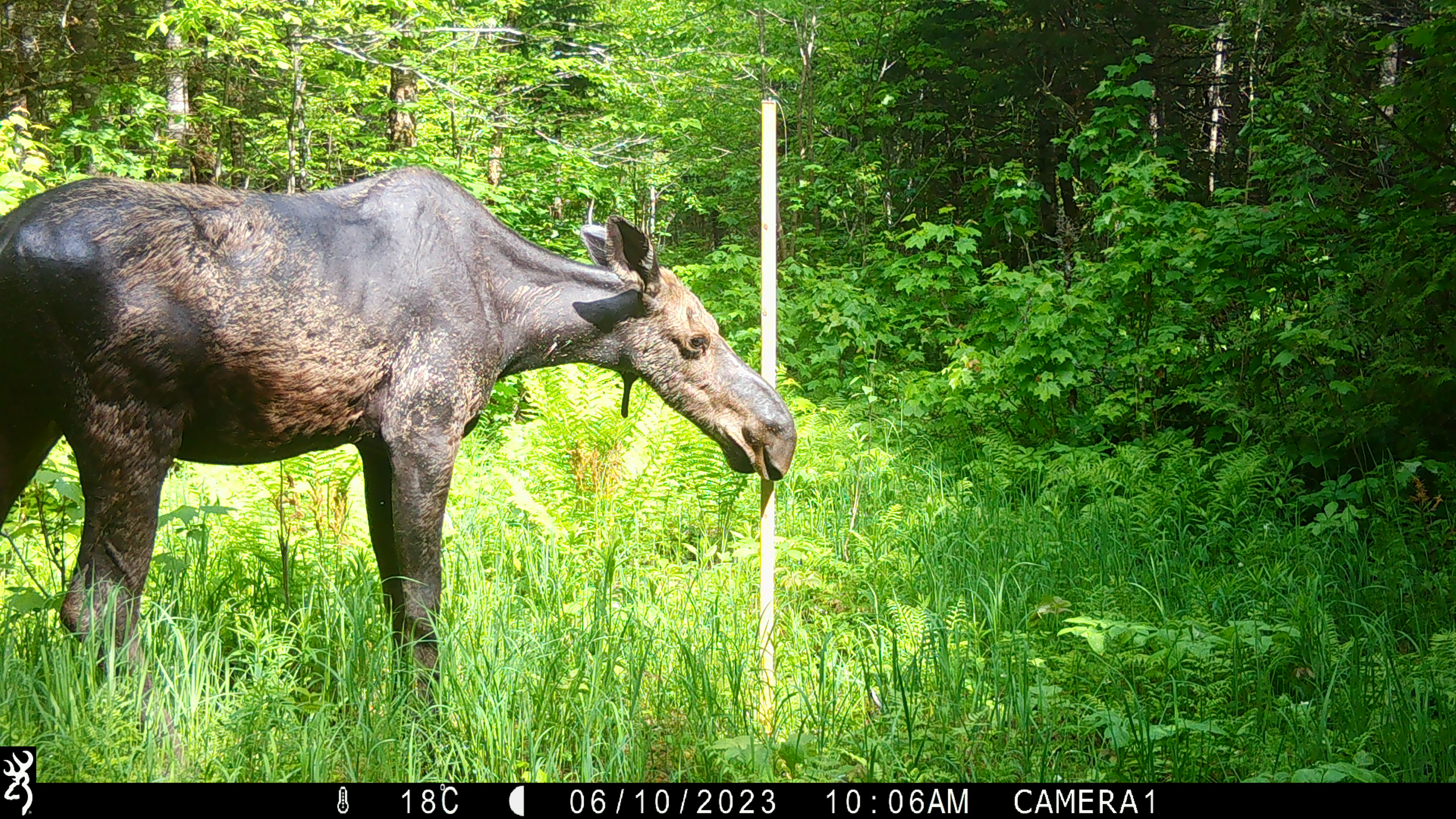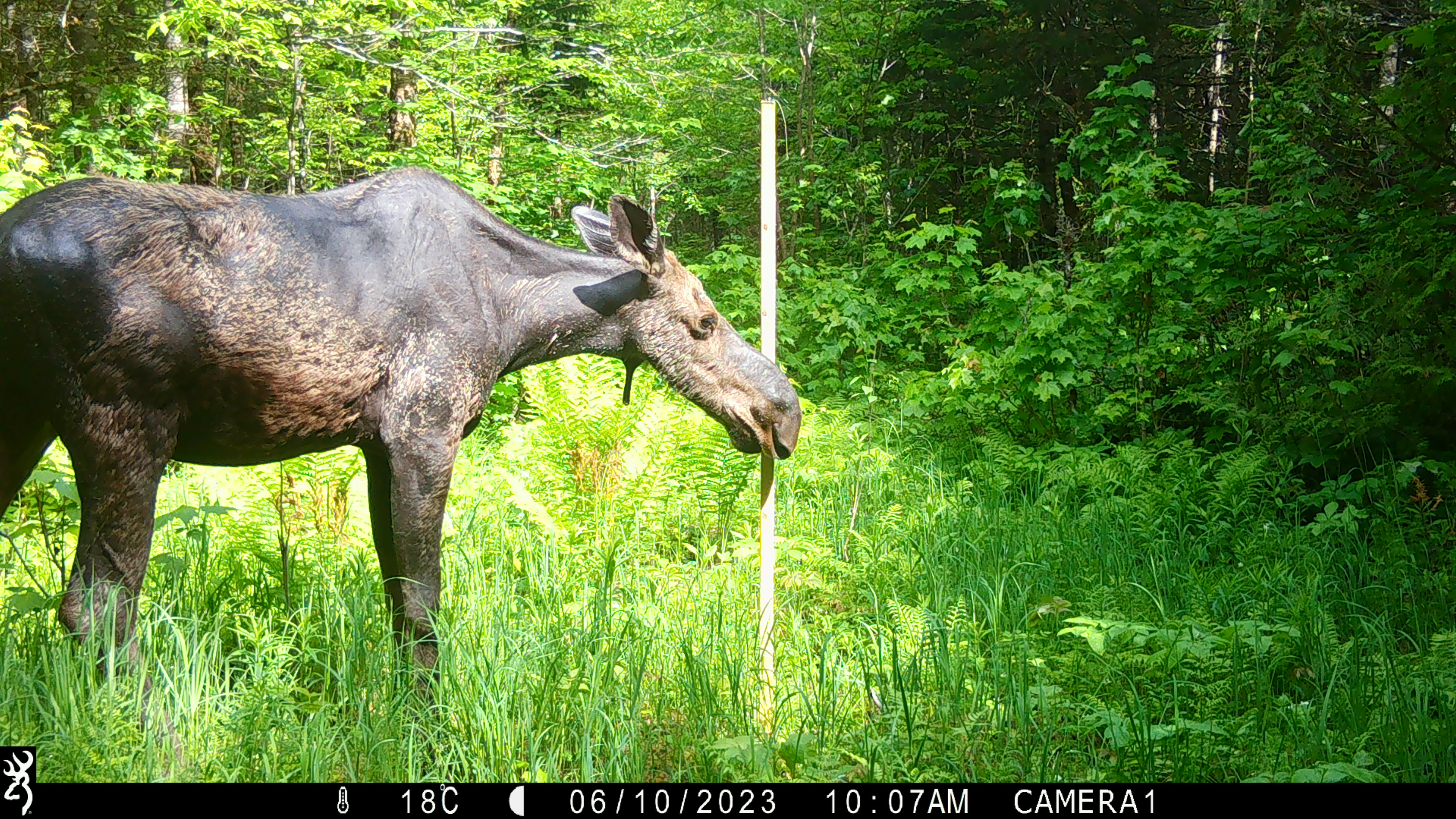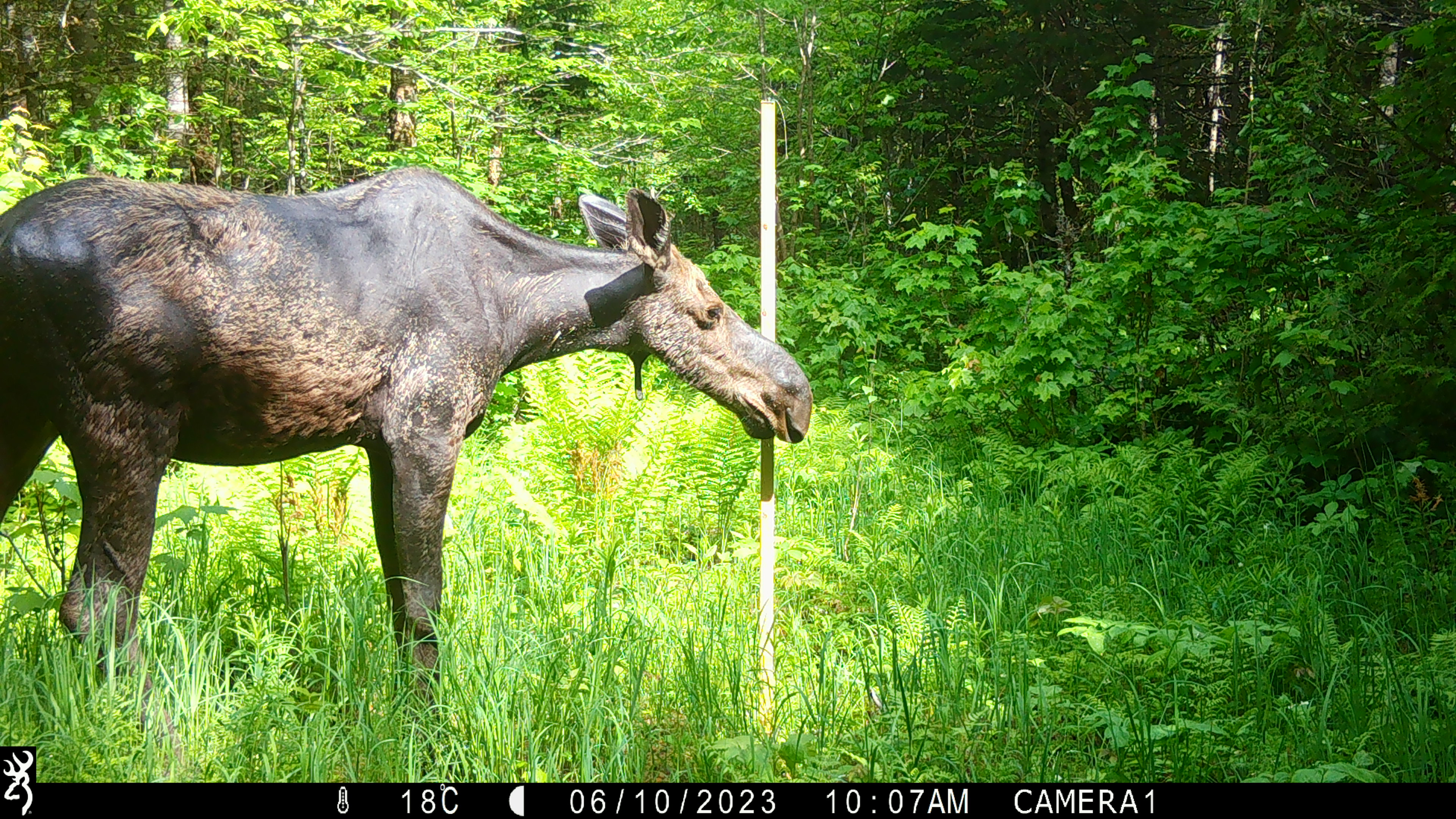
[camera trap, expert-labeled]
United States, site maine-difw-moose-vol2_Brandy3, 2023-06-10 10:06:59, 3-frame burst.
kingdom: Animalia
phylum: Chordata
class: Mammalia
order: Artiodactyla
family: Cervidae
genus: Alces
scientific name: Alces alces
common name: moose